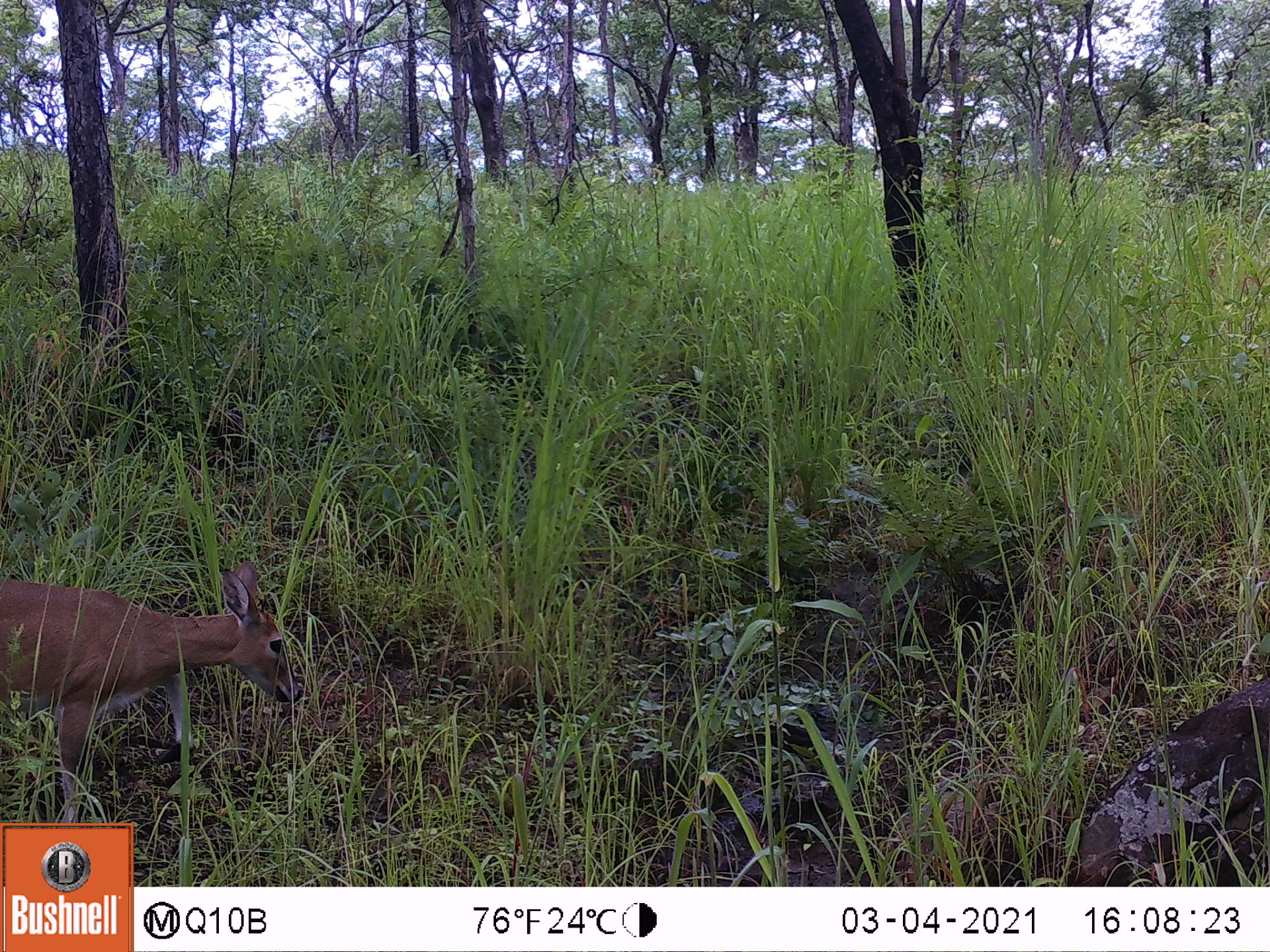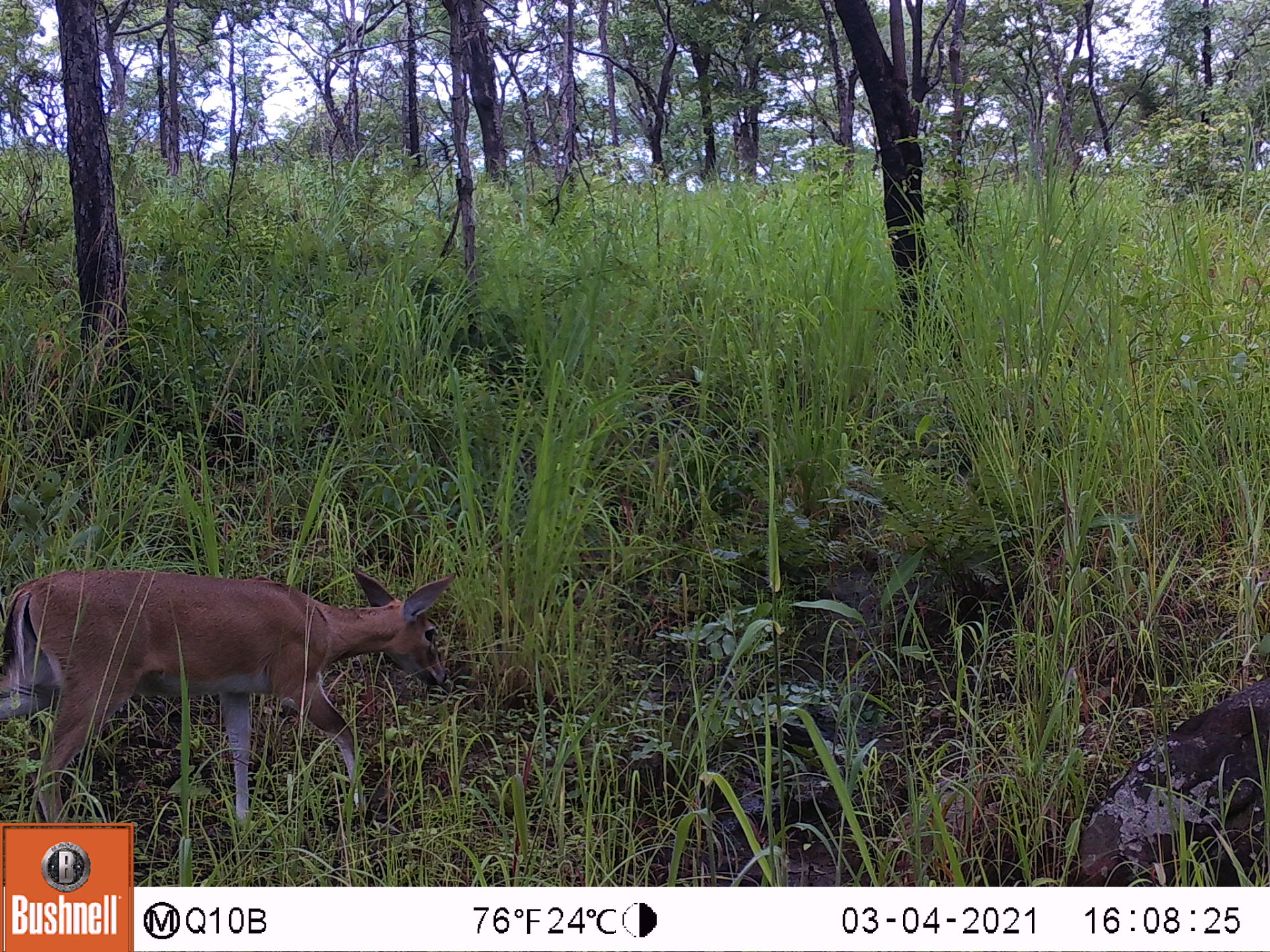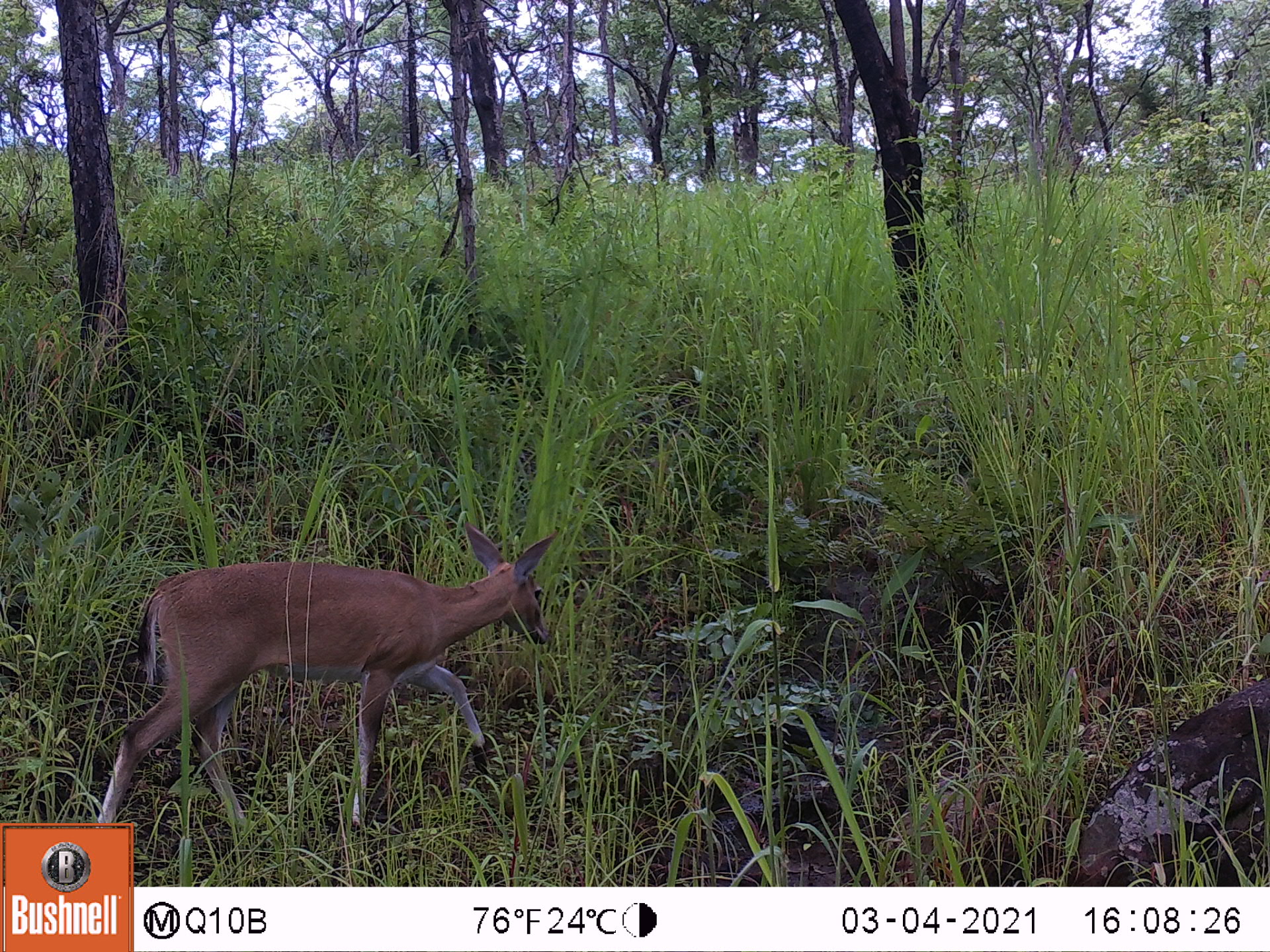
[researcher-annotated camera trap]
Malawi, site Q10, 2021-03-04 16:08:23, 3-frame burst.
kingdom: Animalia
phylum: Chordata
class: Mammalia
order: Artiodactyla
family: Bovidae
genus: Sylvicapra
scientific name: Sylvicapra grimmia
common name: common duiker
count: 1